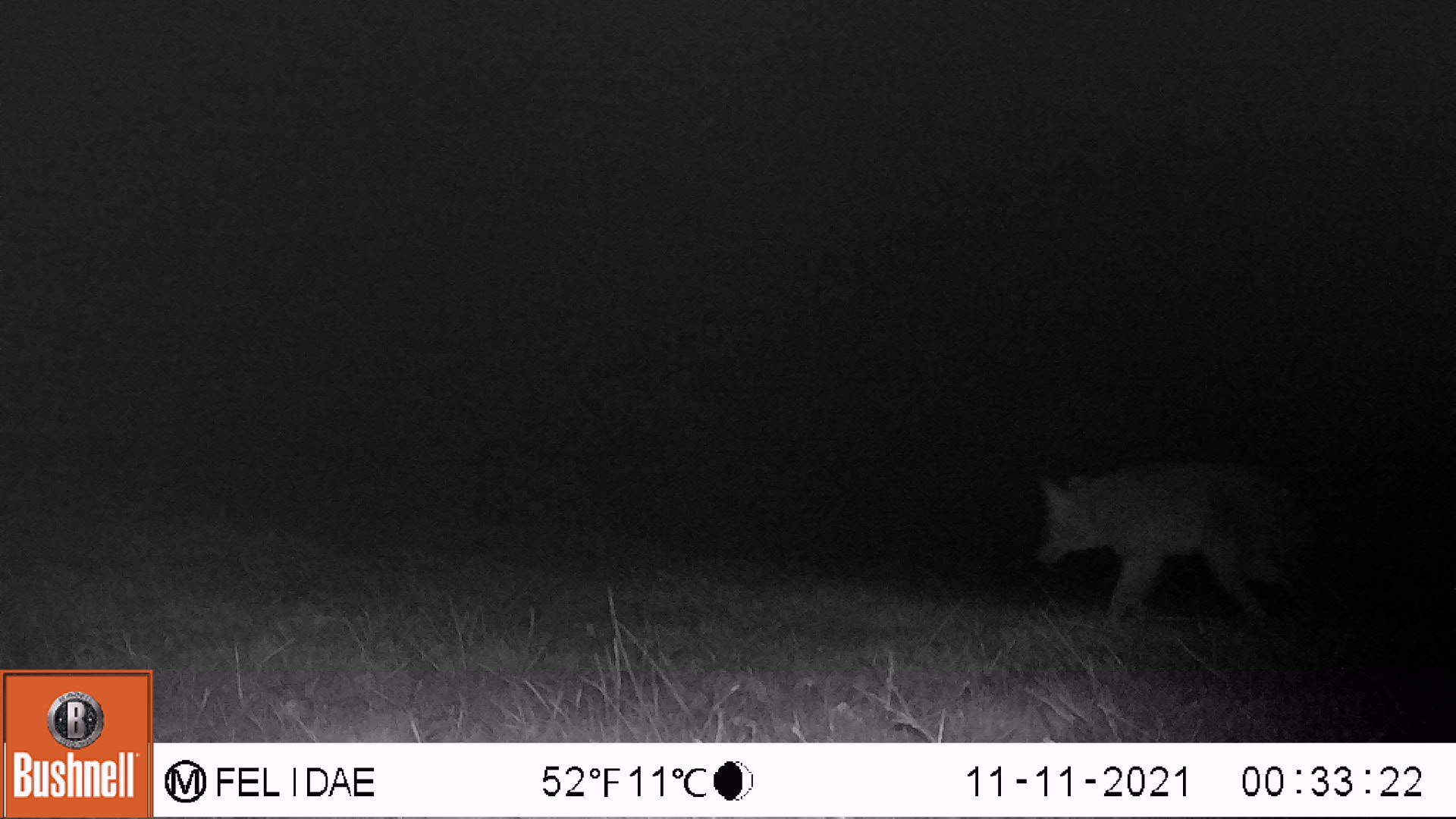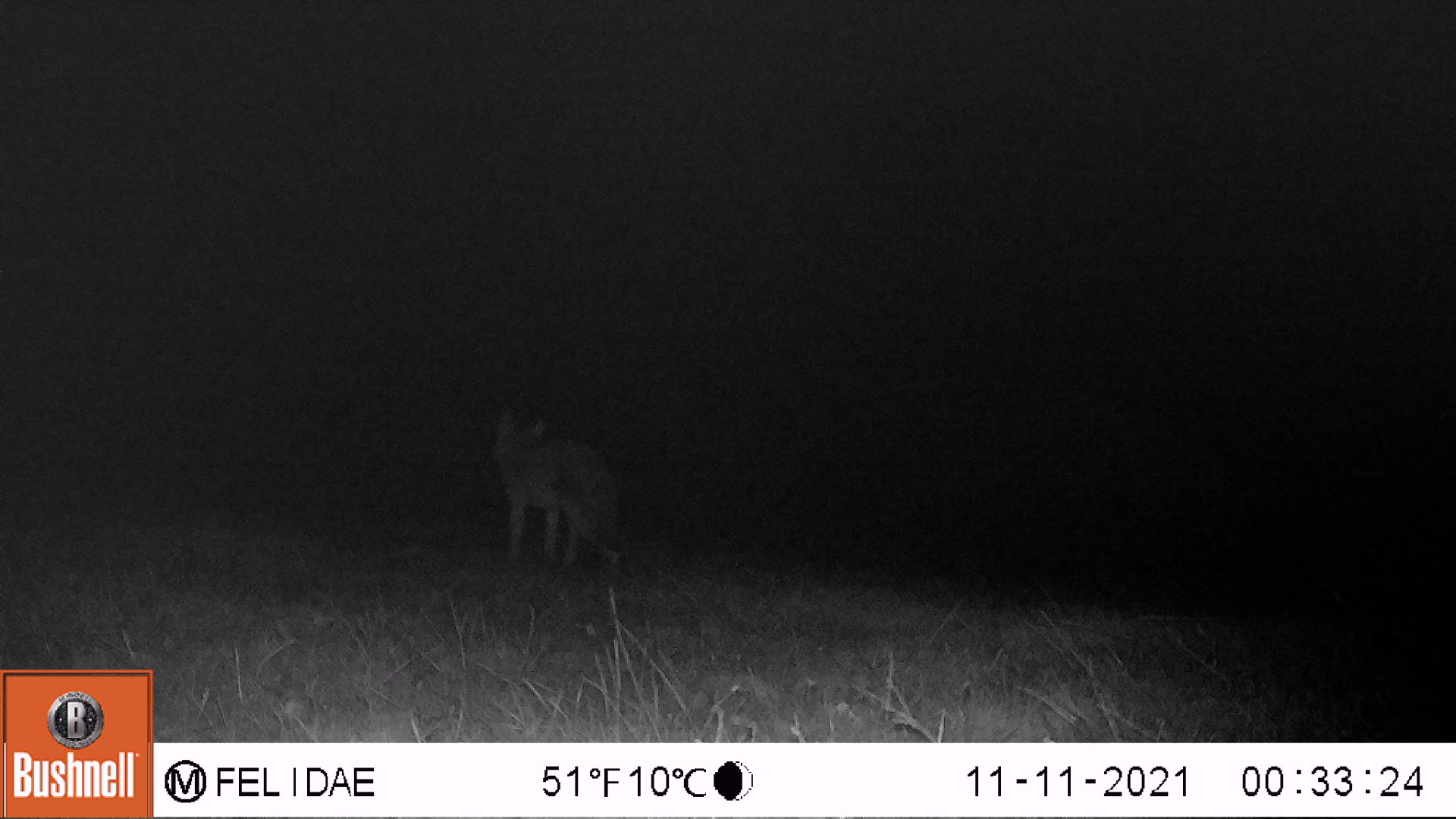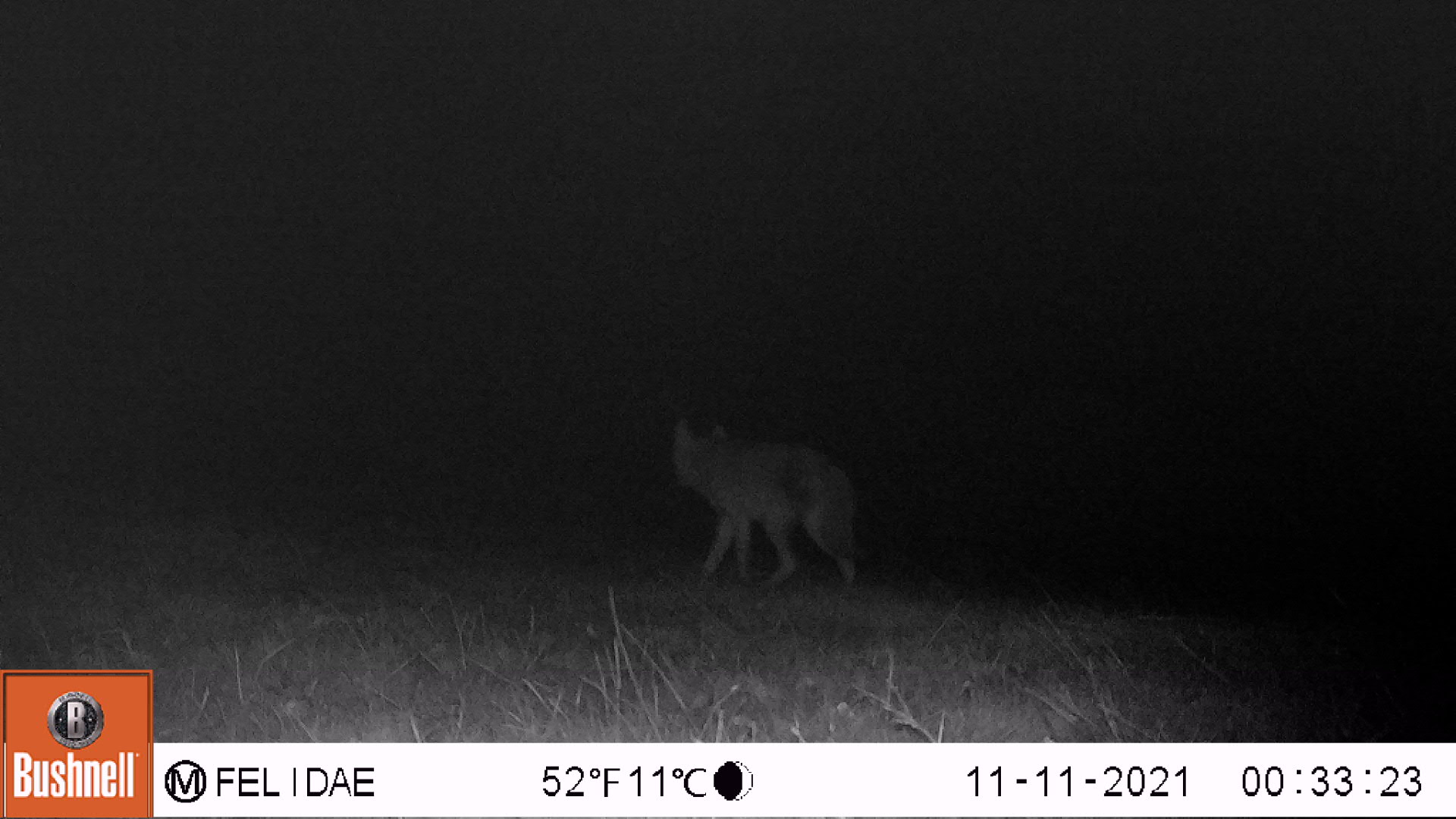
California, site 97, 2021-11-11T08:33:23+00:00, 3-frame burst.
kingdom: Animalia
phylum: Chordata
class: Mammalia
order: Carnivora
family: Canidae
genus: Canis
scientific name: Canis latrans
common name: coyote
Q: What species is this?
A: Coyote (Canis latrans).